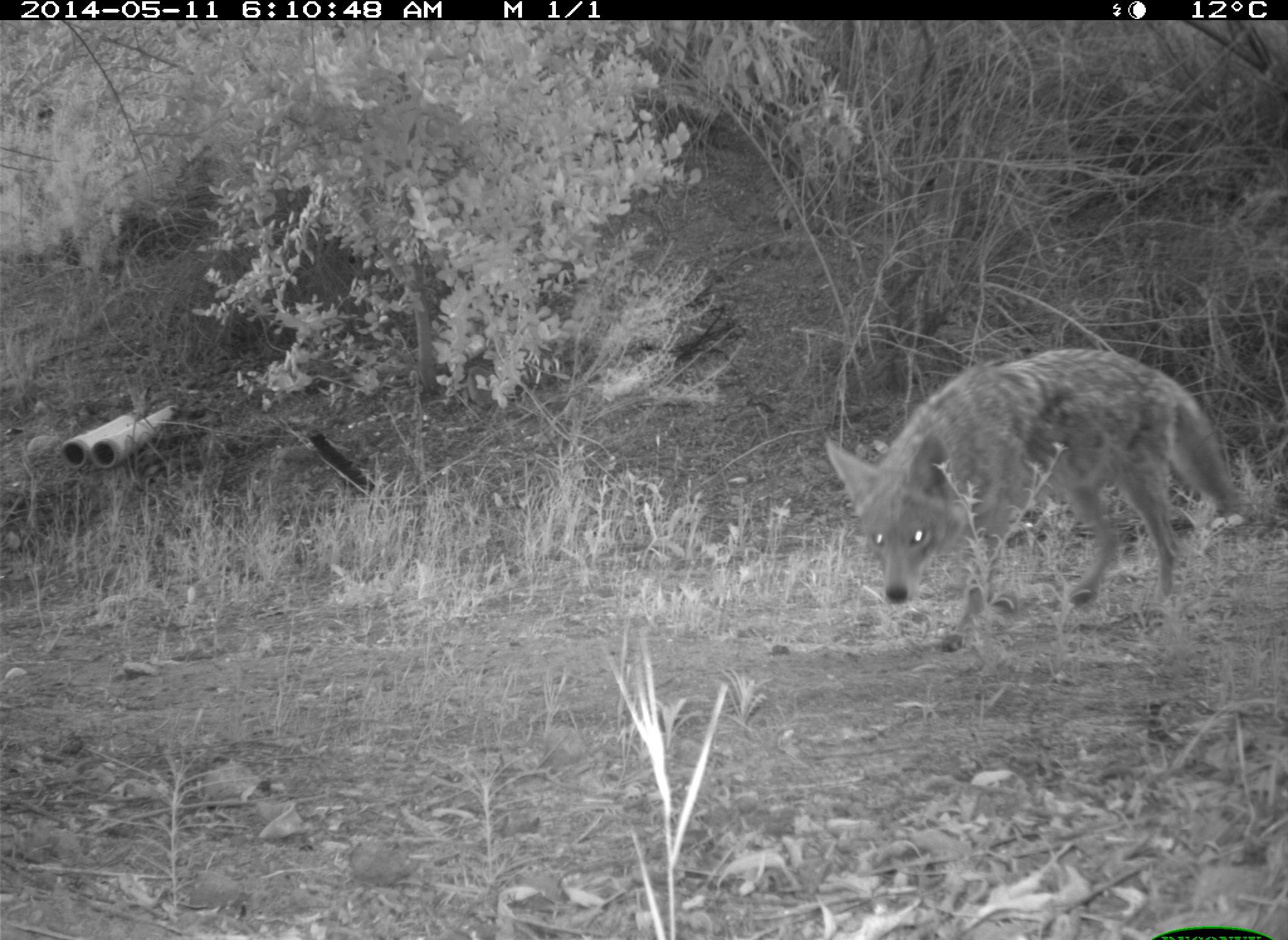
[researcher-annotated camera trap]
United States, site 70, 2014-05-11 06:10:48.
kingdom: Animalia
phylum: Chordata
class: Mammalia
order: Carnivora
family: Canidae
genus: Canis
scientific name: Canis latrans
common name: coyote